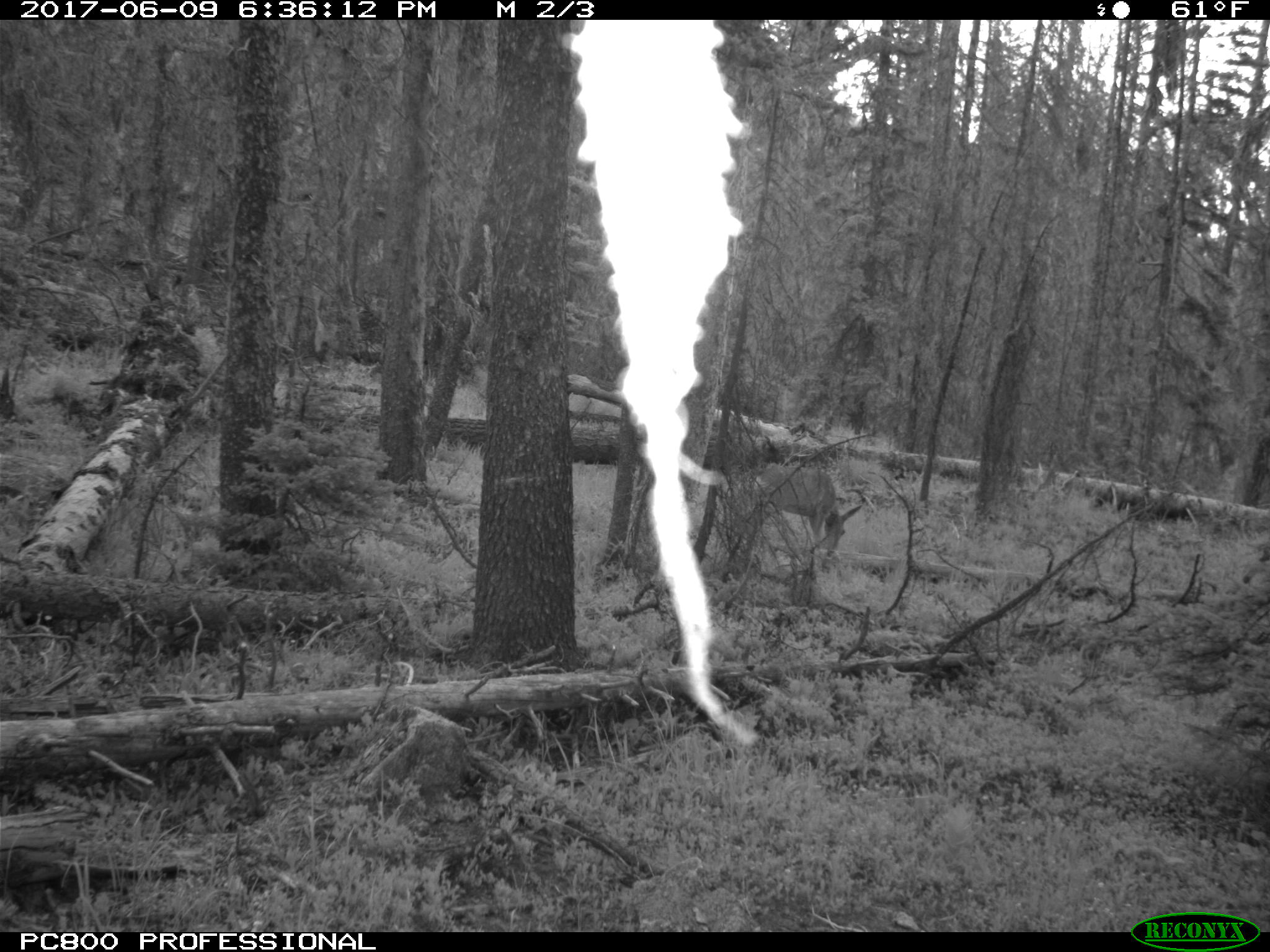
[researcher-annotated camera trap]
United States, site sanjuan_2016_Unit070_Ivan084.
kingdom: Animalia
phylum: Chordata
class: Mammalia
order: Artiodactyla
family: Cervidae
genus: Odocoileus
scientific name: Odocoileus hemionus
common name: mule deer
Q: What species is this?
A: Odocoileus hemionus (mule deer).